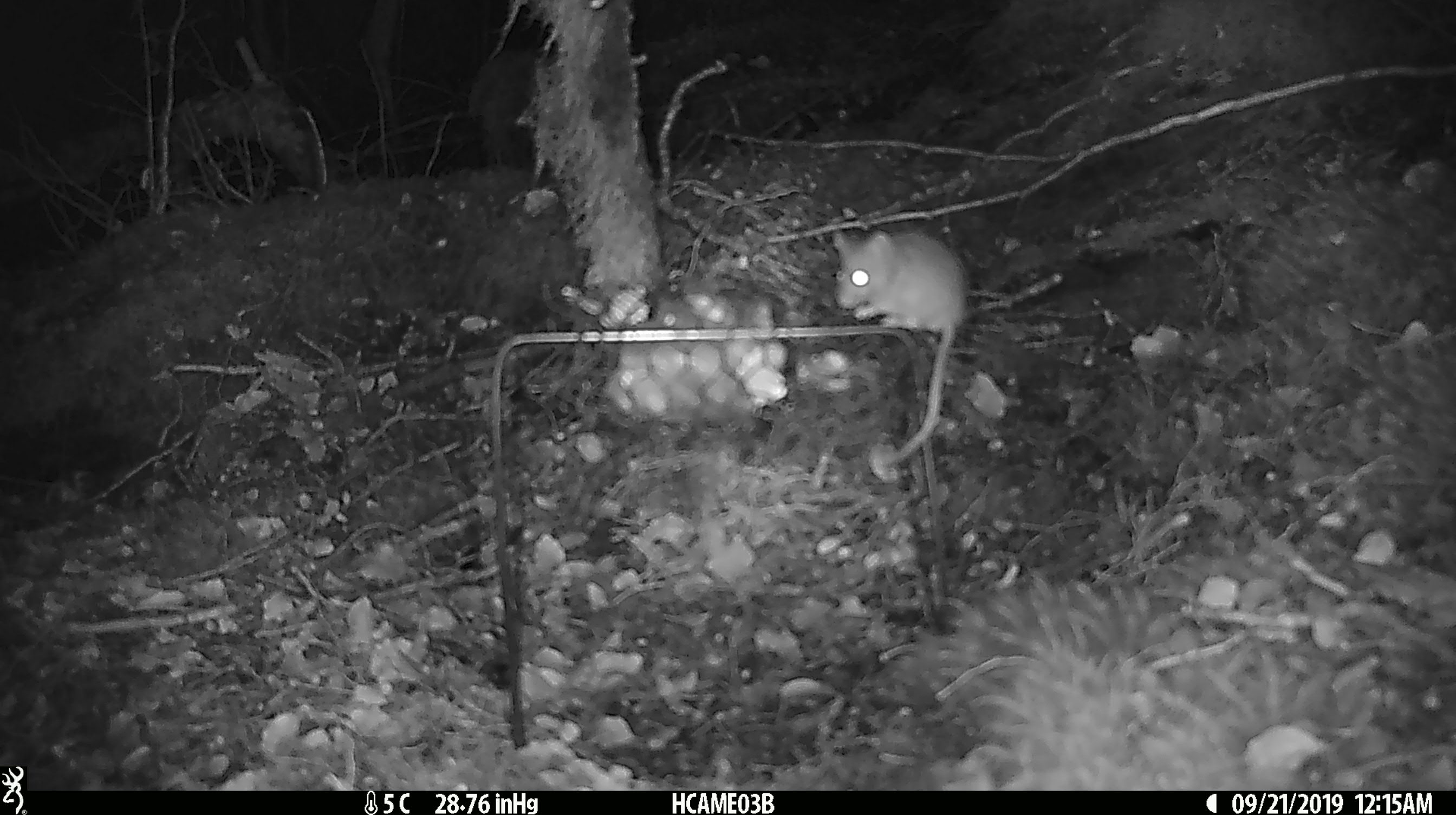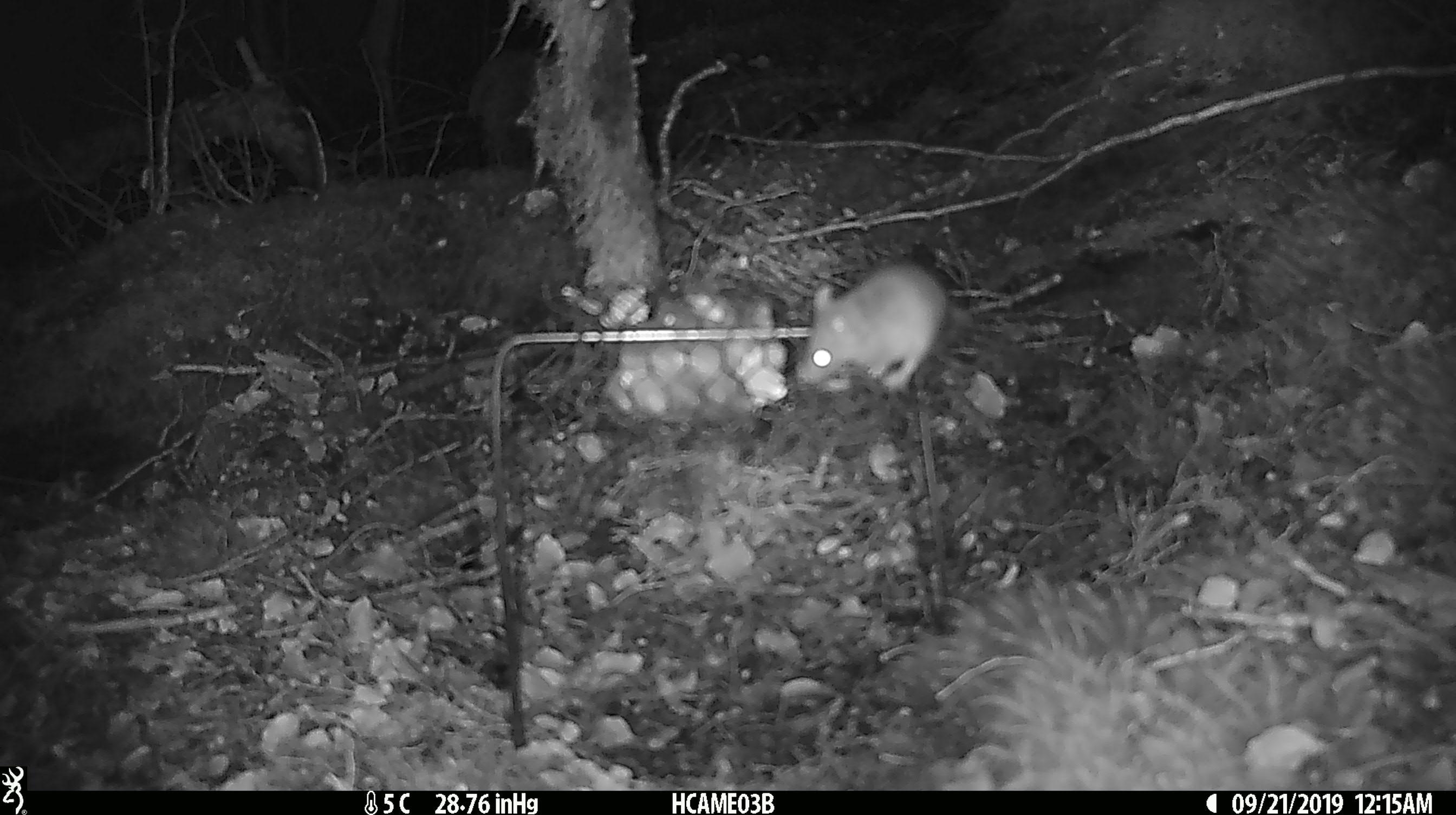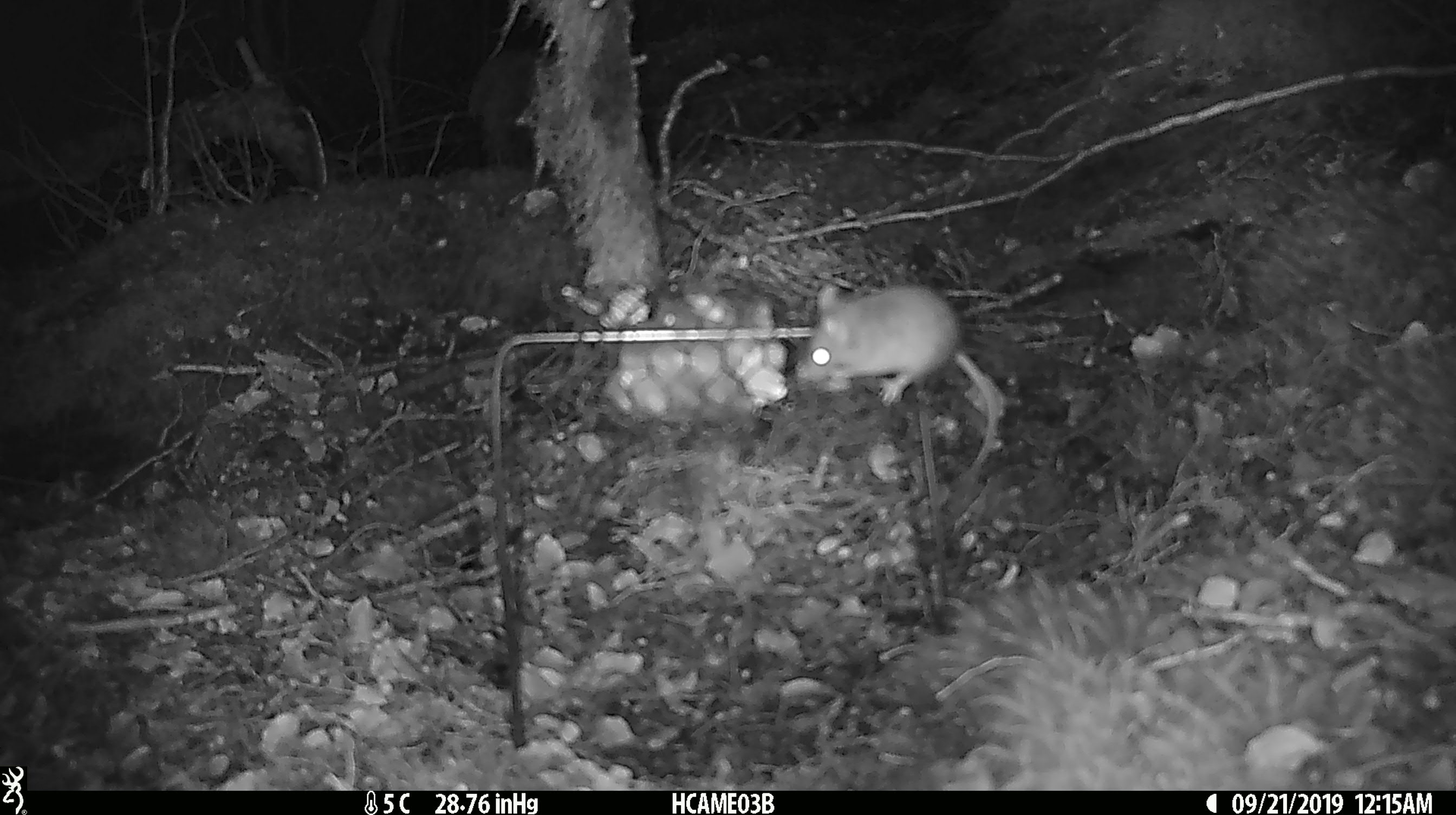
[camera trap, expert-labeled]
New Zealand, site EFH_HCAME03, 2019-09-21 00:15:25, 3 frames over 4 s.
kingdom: Animalia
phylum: Chordata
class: Mammalia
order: Rodentia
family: Muridae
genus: Mus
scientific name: Mus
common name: mouse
Mouse (Mus).